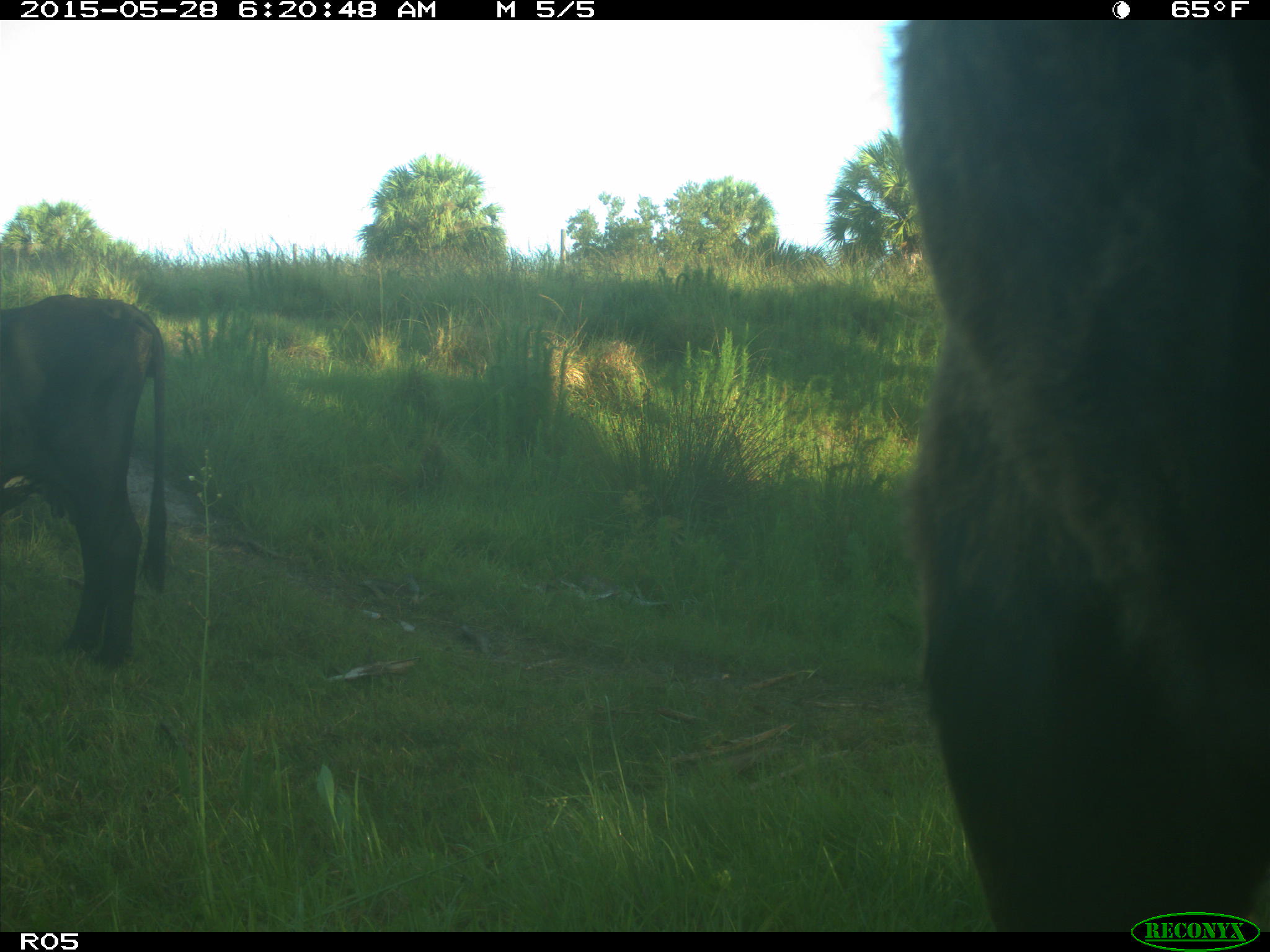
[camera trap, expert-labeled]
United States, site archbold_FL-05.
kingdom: Animalia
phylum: Chordata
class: Mammalia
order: Artiodactyla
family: Bovidae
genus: Bos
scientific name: Bos taurus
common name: domestic cow